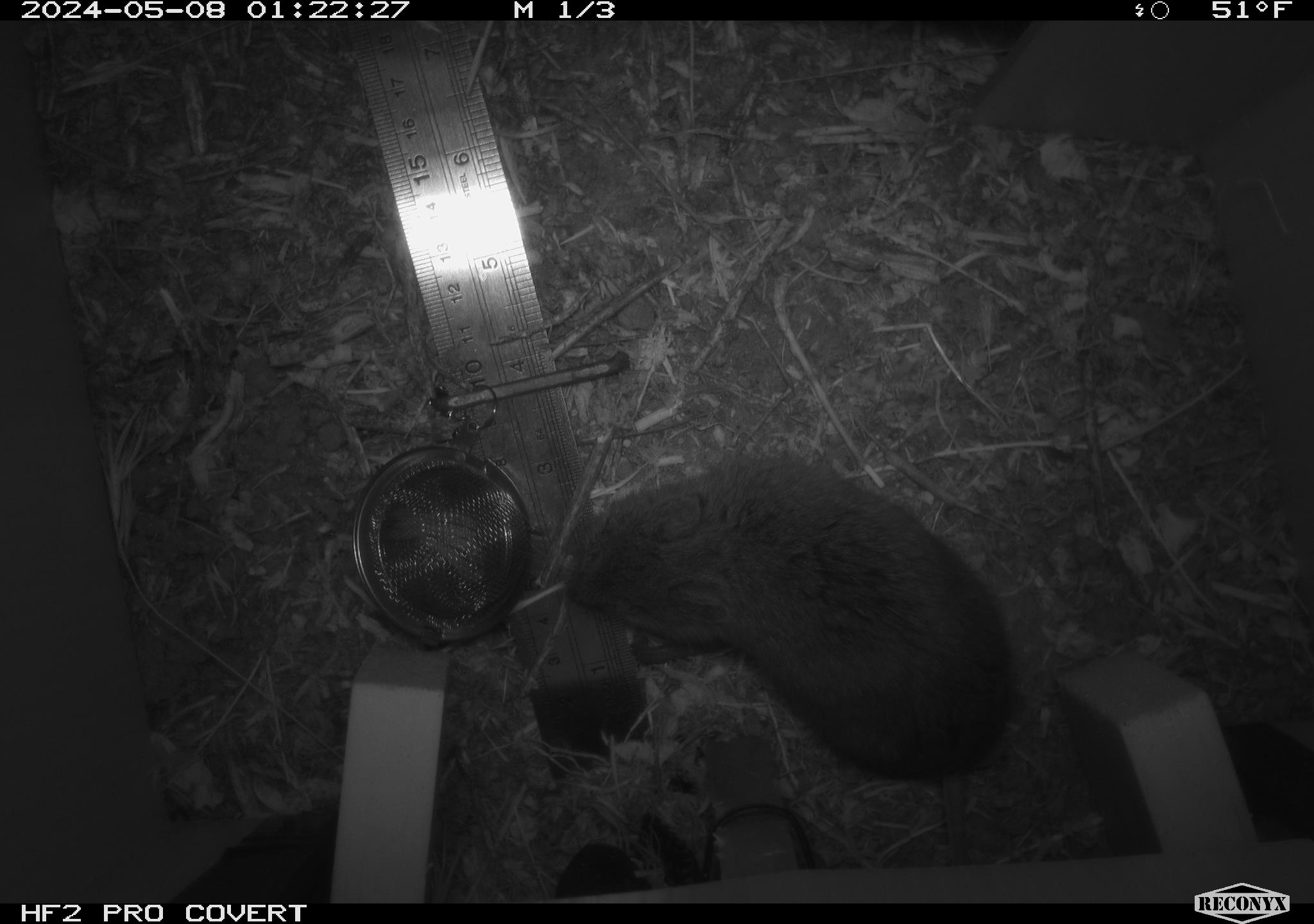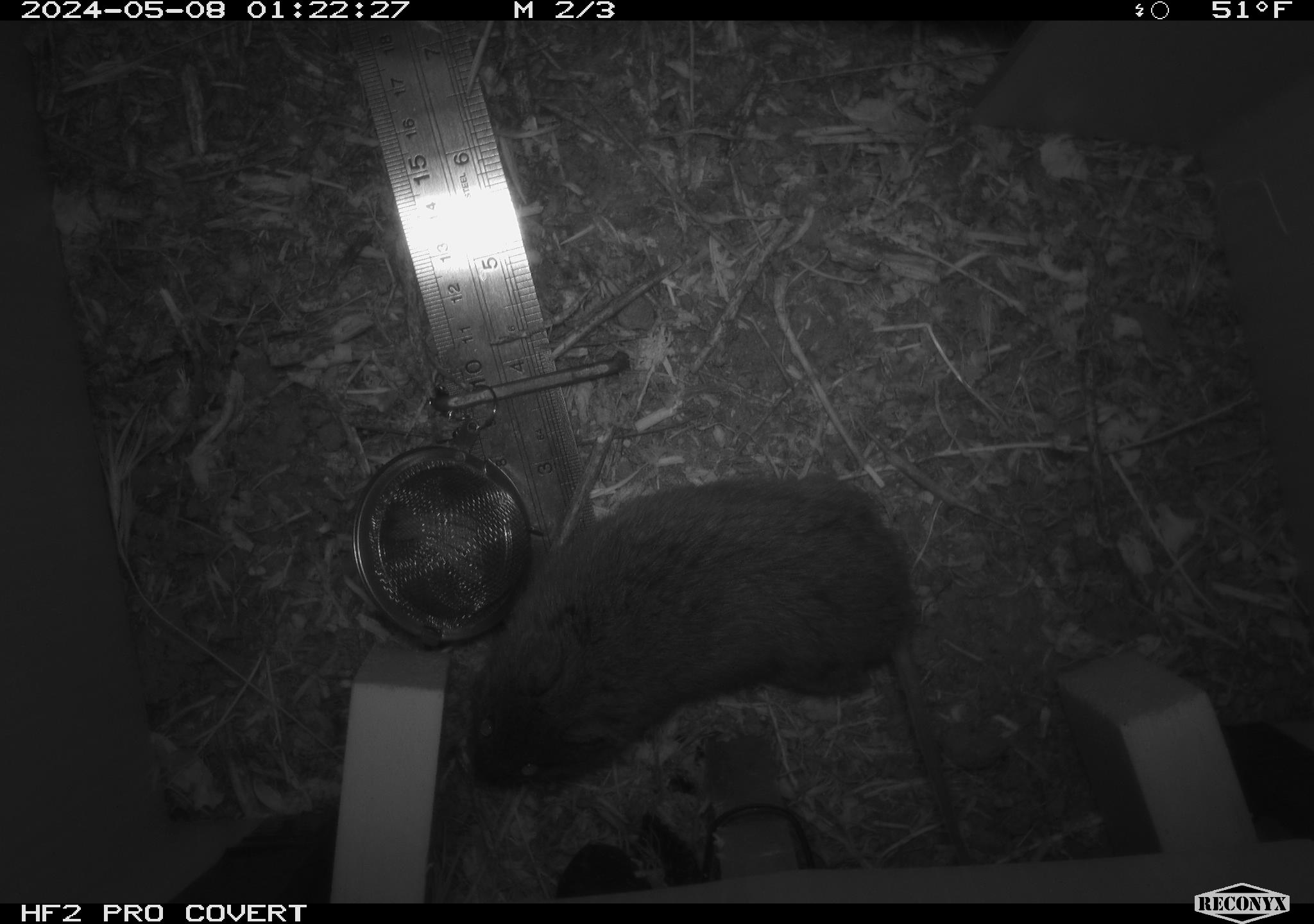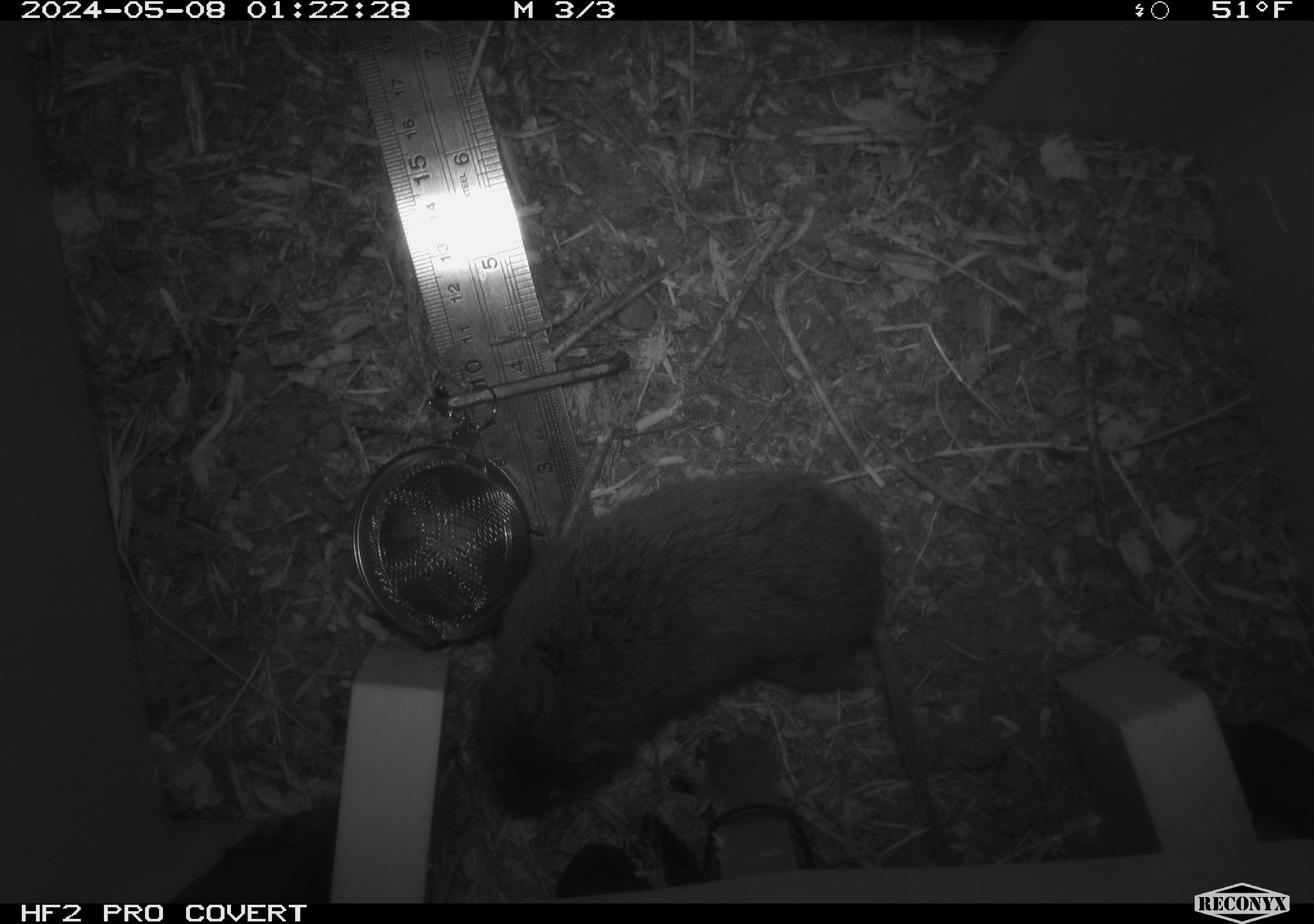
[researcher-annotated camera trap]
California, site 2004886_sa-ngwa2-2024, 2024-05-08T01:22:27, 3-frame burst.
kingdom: Animalia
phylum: Chordata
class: Mammalia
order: Rodentia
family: Cricetidae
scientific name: Arvicolinae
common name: voles, lemmings, and muskrats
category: arvicolinae subfamily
Arvicolinae subfamily (voles, lemmings, and muskrats) (Arvicolinae).